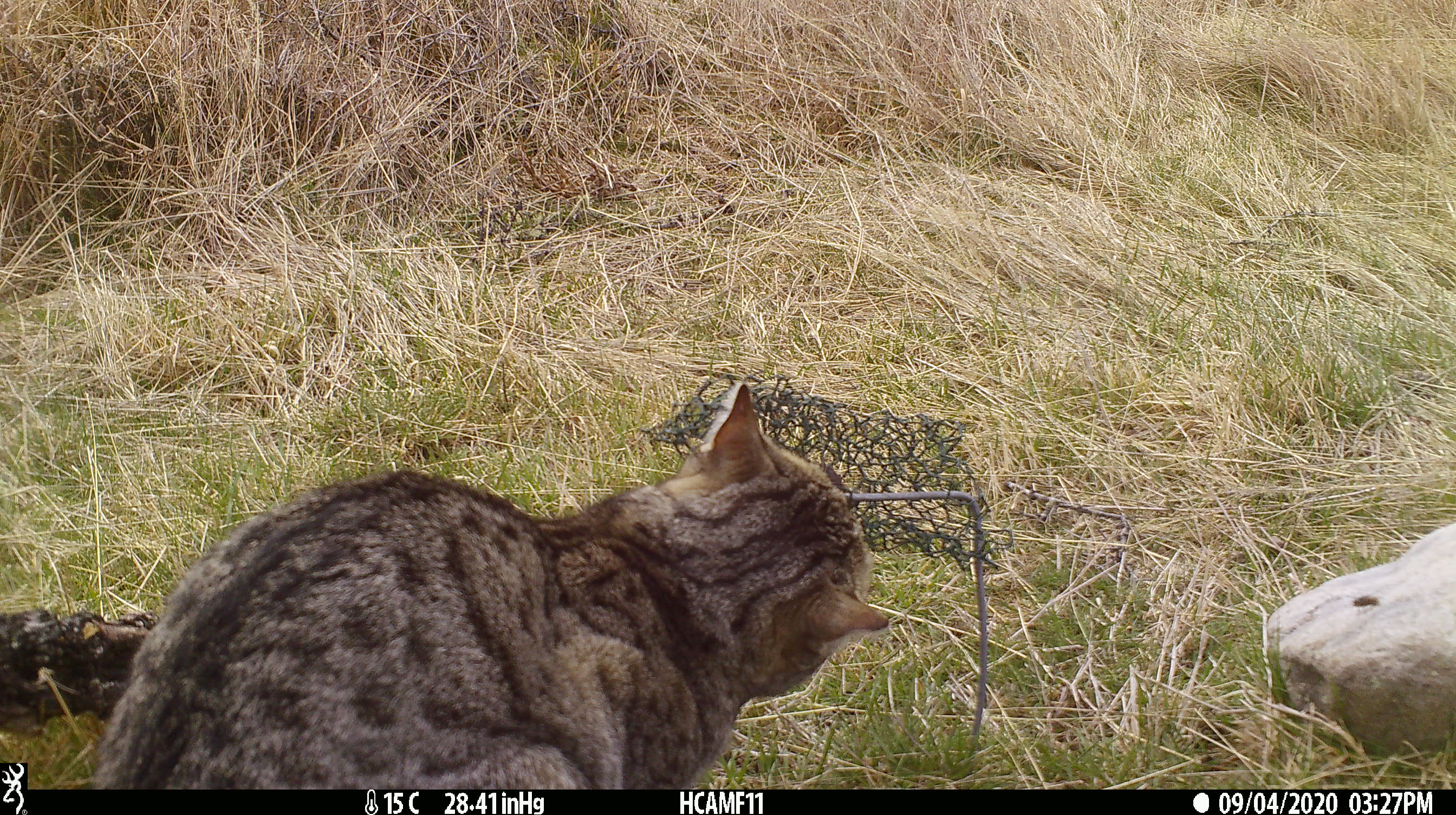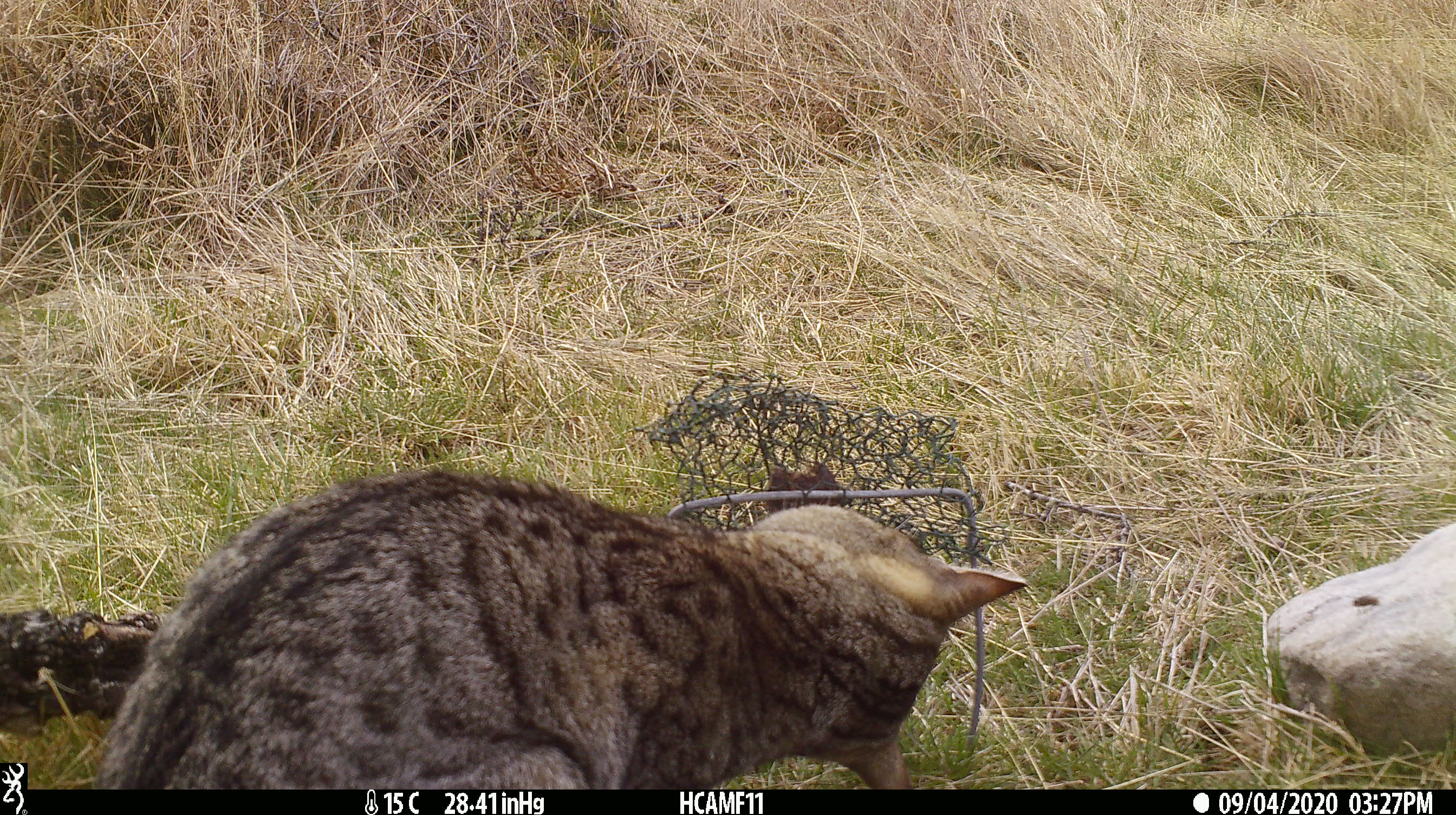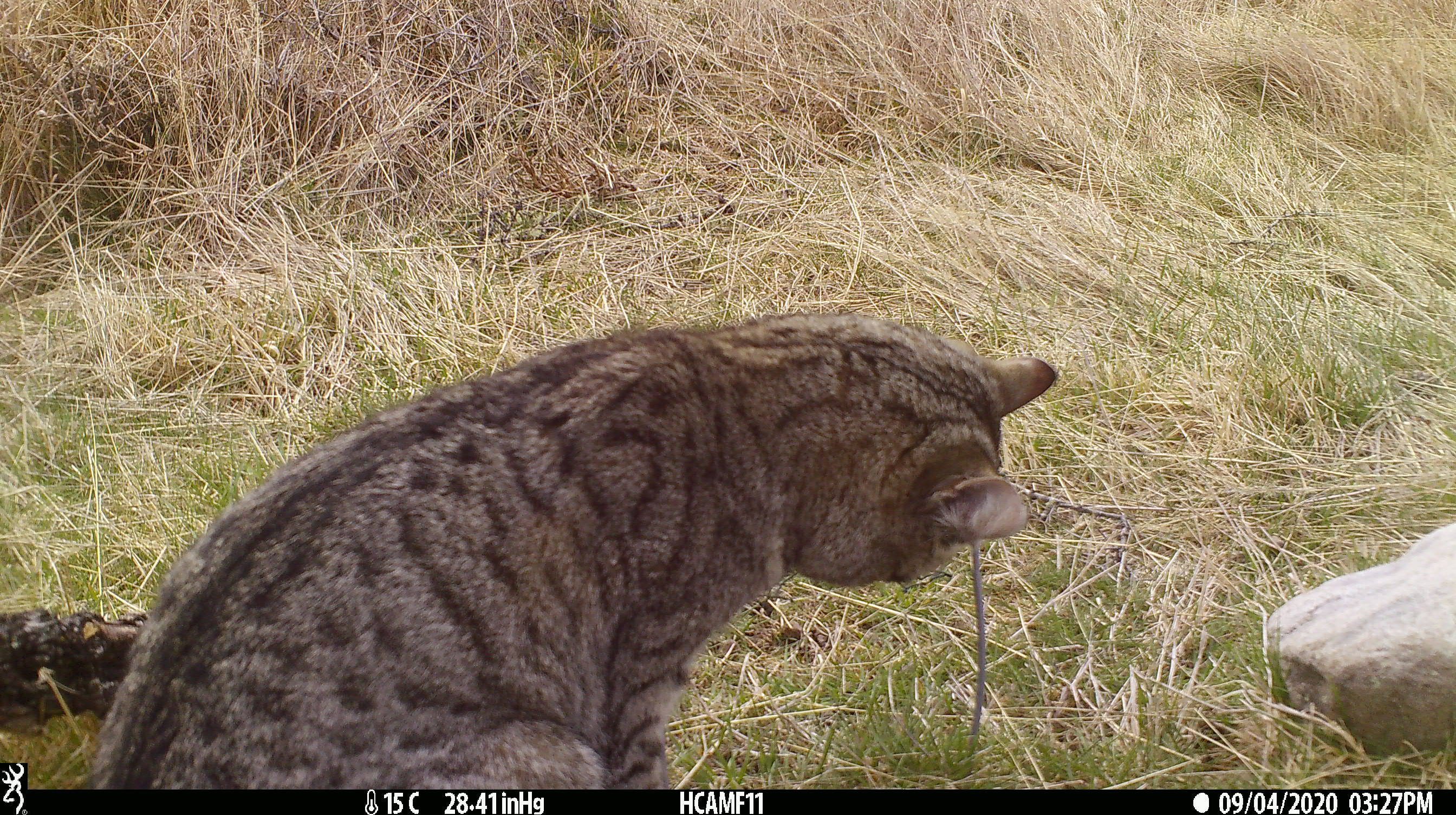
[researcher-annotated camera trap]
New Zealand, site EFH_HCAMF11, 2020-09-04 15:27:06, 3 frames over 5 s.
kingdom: Animalia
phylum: Chordata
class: Mammalia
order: Carnivora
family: Felidae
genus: Felis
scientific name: Felis catus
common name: domestic cat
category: cat